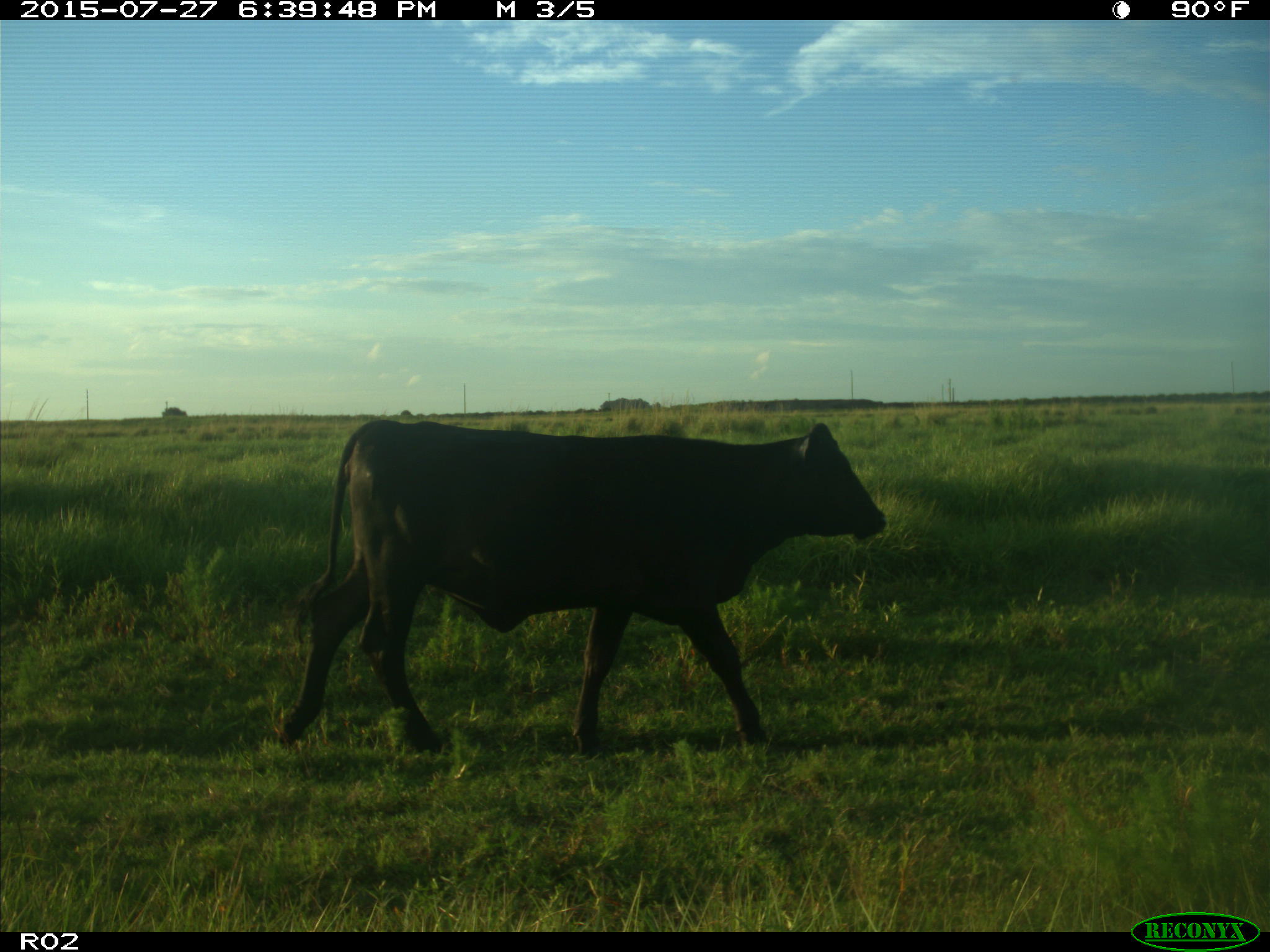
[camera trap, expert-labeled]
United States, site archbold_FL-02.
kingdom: Animalia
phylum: Chordata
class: Mammalia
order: Artiodactyla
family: Bovidae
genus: Bos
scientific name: Bos taurus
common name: domestic cow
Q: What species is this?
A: Bos taurus (domestic cow).